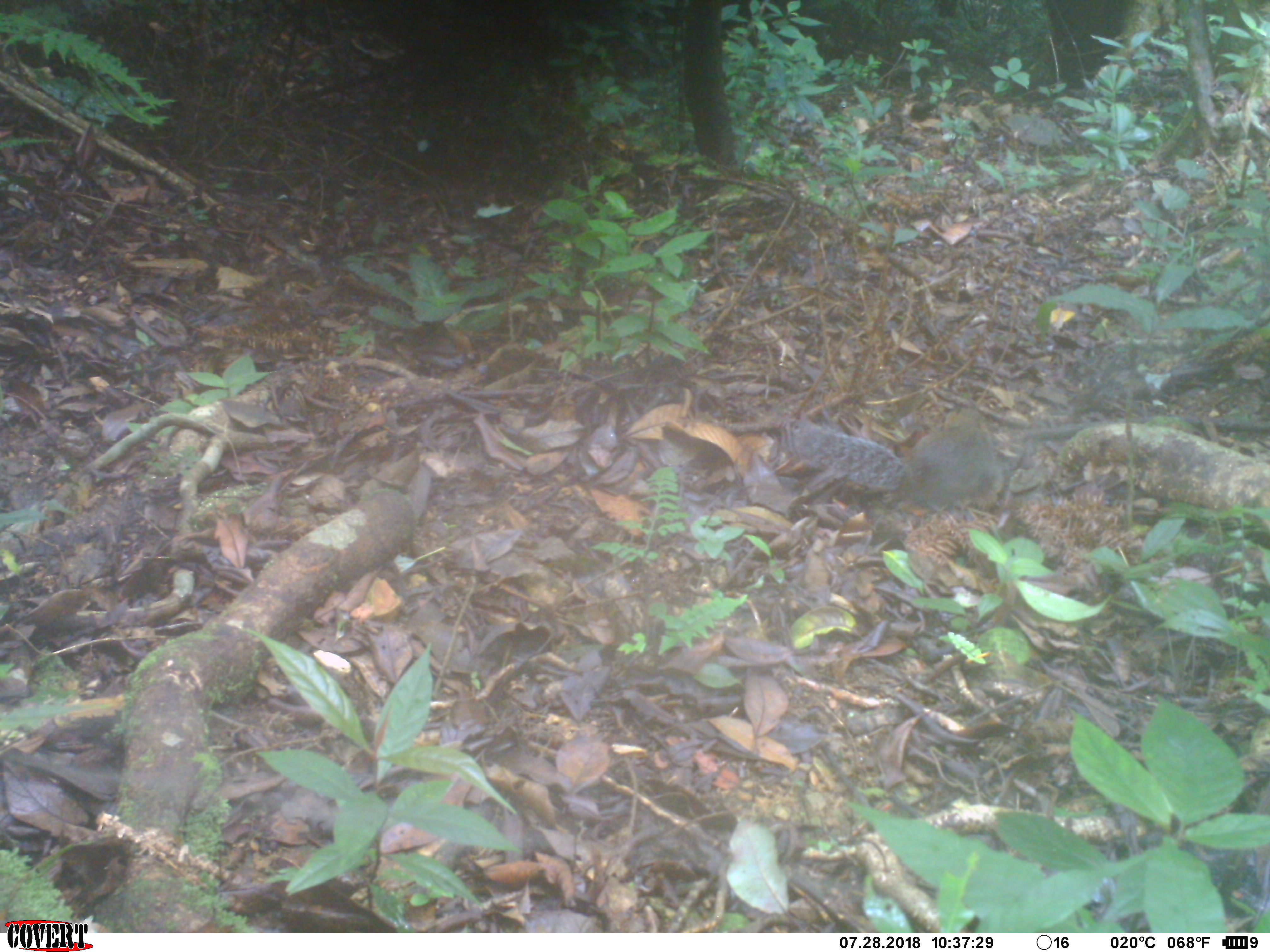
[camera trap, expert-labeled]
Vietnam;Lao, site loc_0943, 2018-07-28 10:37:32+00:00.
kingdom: Animalia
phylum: Chordata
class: Mammalia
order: Rodentia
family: Sciuridae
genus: Dremomys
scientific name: Dremomys rufigenis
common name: red-cheeked squirrel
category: red cheeked squirrel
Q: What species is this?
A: Red cheeked squirrel (red-cheeked squirrel) (Dremomys rufigenis).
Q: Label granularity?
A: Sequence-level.